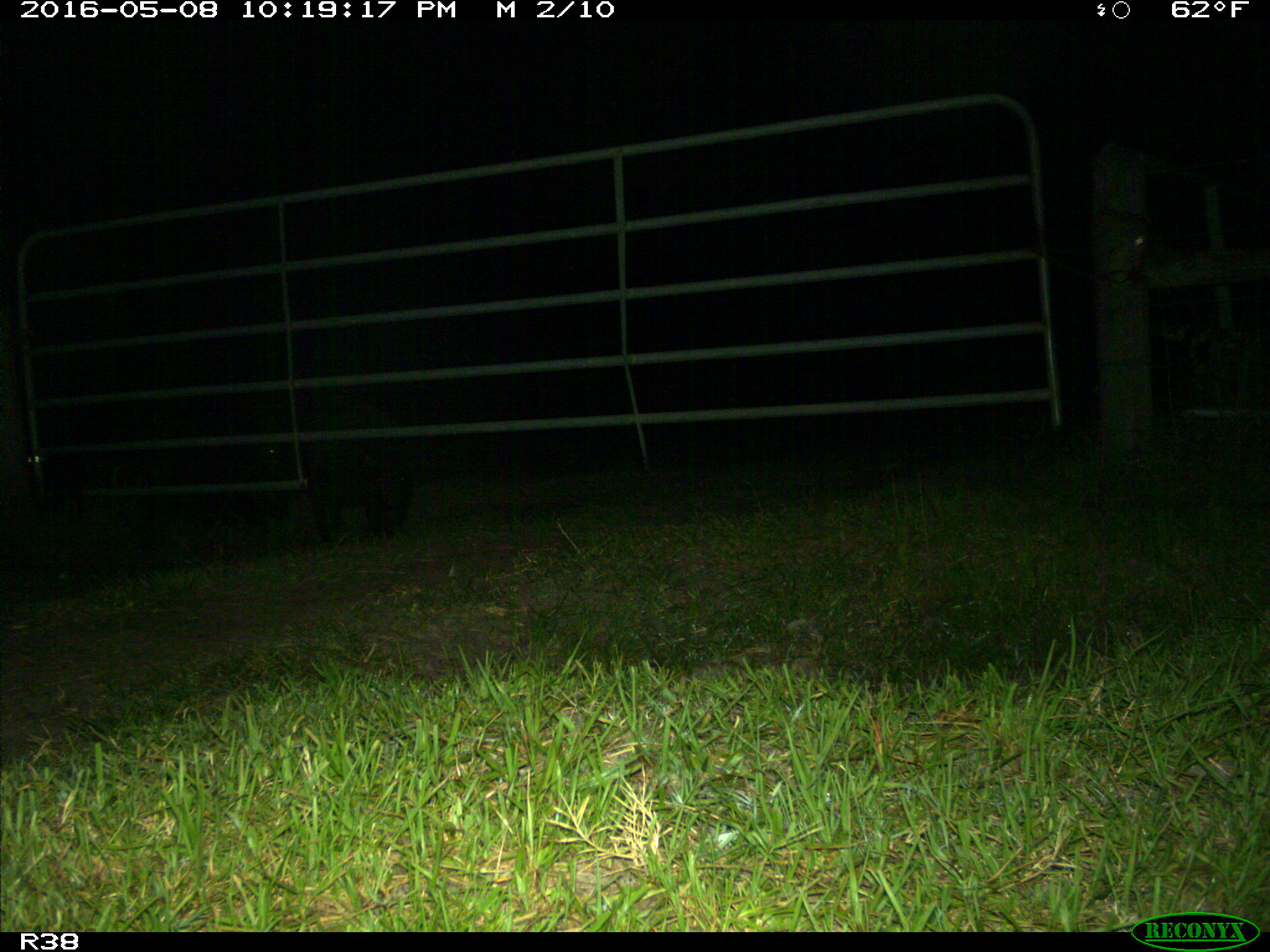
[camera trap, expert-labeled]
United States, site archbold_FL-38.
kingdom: Animalia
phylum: Chordata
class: Mammalia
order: Artiodactyla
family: Suidae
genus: Sus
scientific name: Sus scrofa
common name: wild boar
Sus scrofa (wild boar).